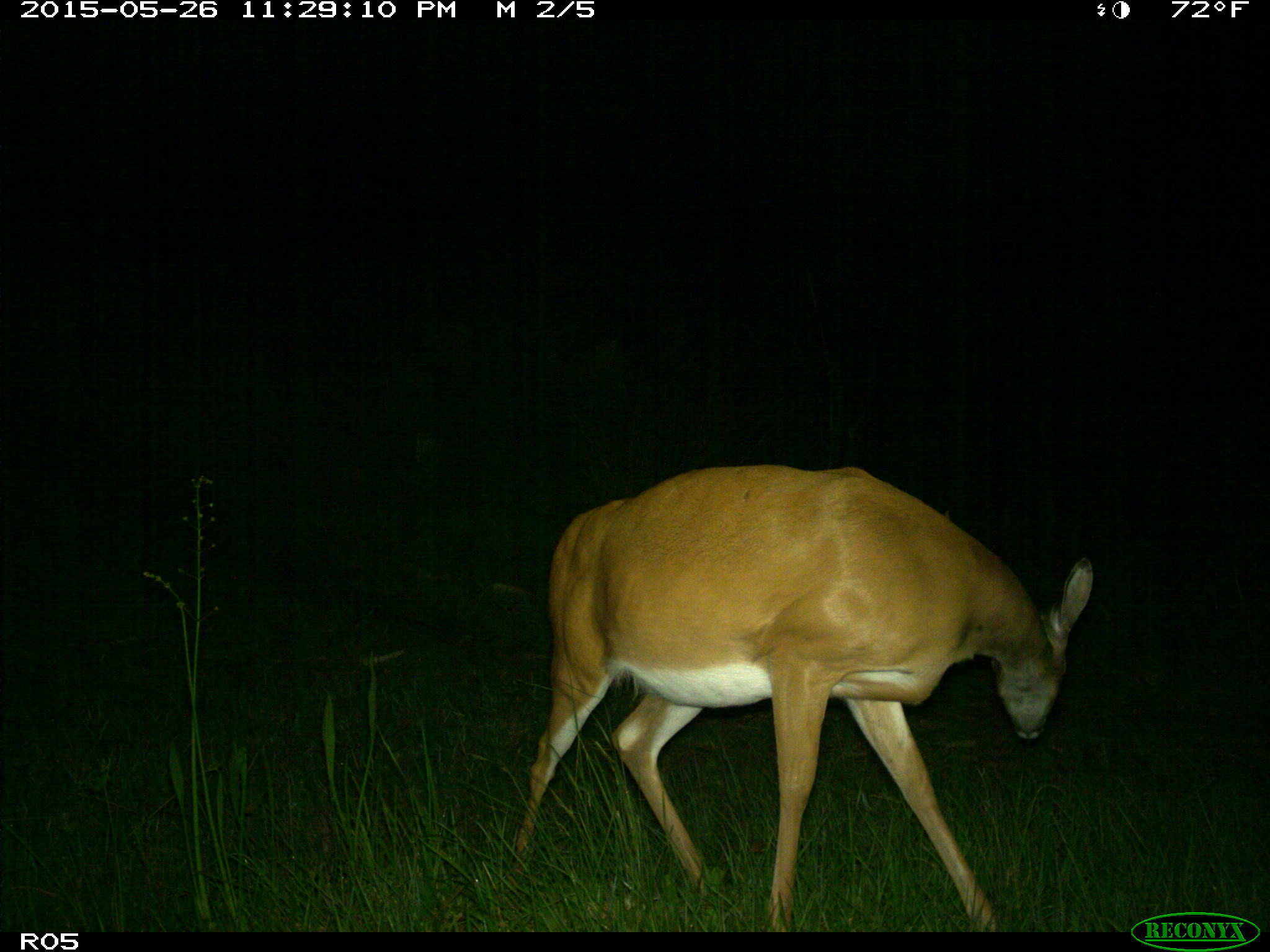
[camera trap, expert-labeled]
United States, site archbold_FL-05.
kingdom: Animalia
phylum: Chordata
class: Mammalia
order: Artiodactyla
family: Cervidae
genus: Odocoileus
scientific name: Odocoileus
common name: deer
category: unidentified deer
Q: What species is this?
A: Unidentified deer (deer) (Odocoileus).